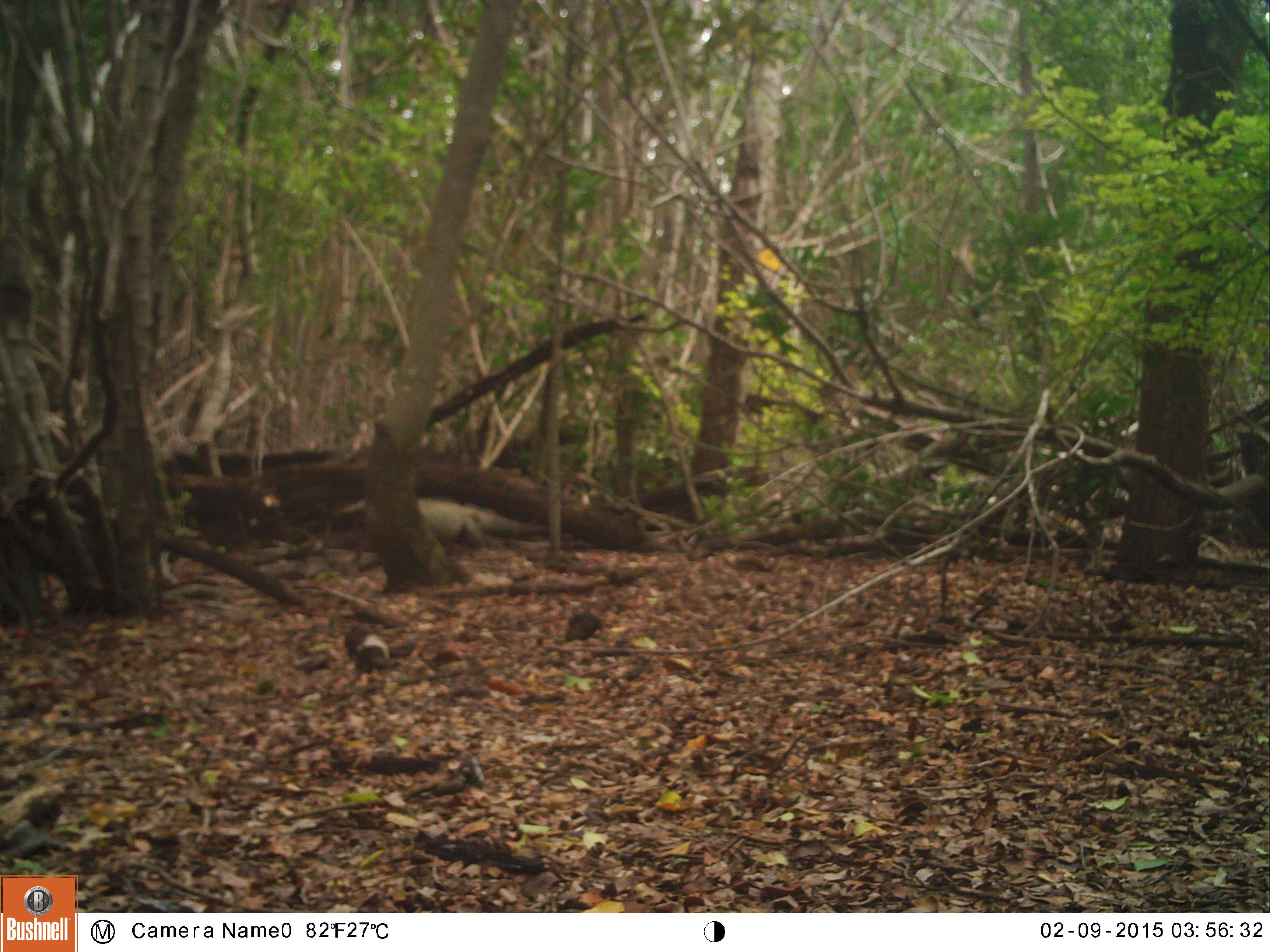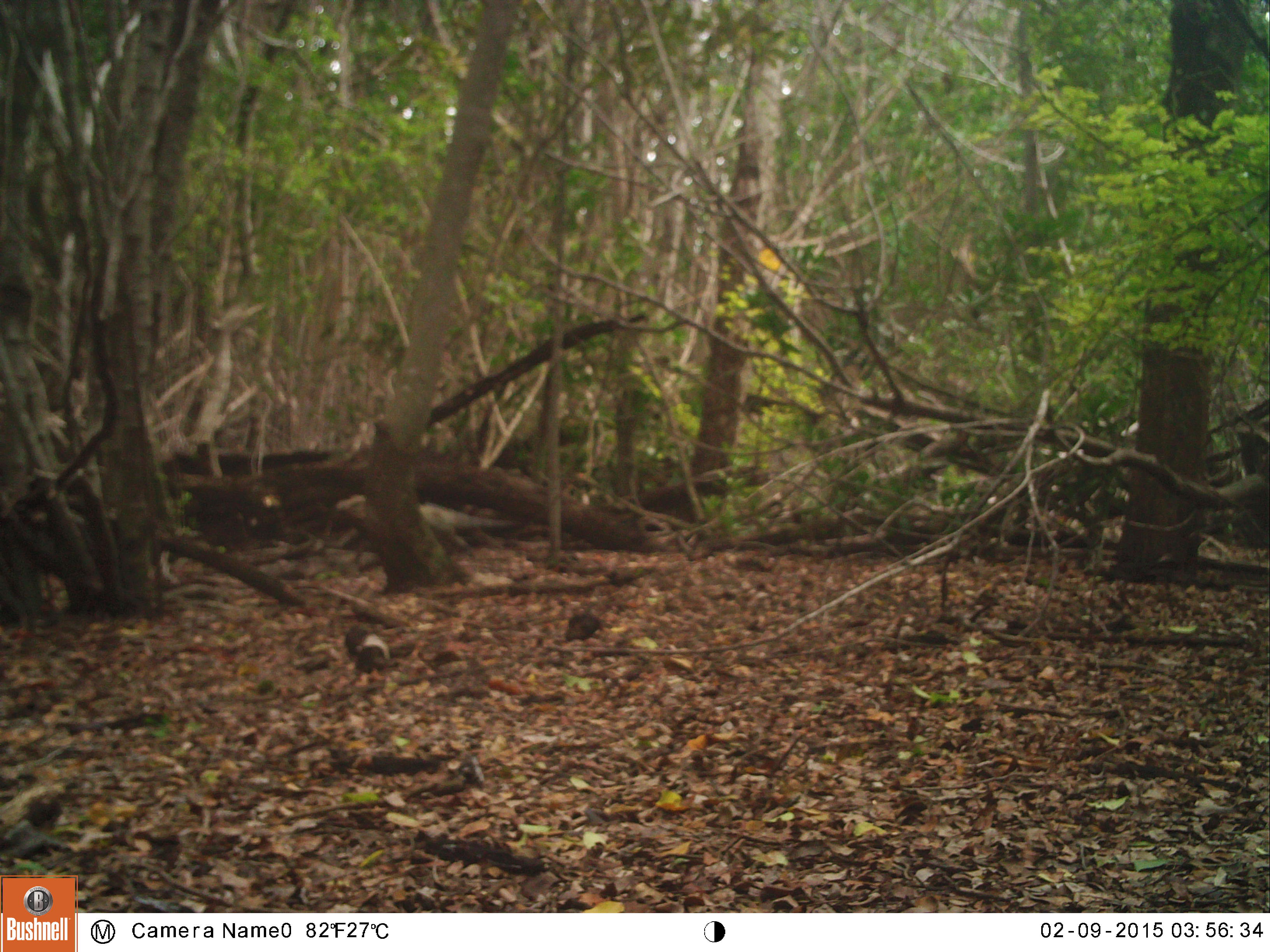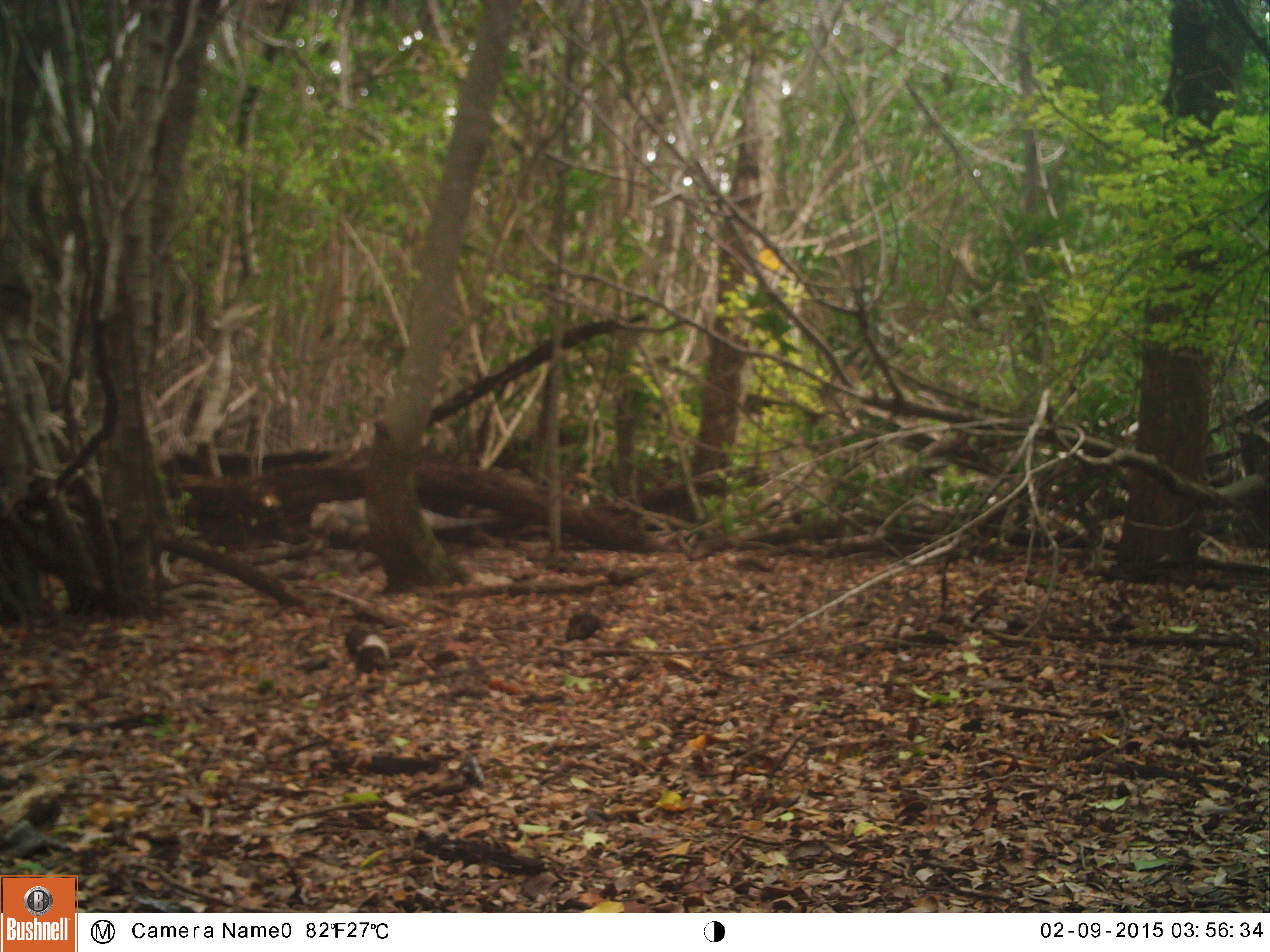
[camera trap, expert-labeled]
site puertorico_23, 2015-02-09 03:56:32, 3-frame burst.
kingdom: Animalia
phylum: Chordata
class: Reptilia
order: Squamata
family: Iguanidae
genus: Iguana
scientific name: Iguana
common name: typical iguanas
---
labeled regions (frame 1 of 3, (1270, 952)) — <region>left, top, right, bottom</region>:
iguana: <region>411, 494, 540, 549</region>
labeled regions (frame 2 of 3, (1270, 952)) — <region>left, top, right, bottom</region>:
iguana: <region>333, 490, 515, 559</region>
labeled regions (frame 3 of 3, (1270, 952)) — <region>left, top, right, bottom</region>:
iguana: <region>302, 495, 490, 556</region>